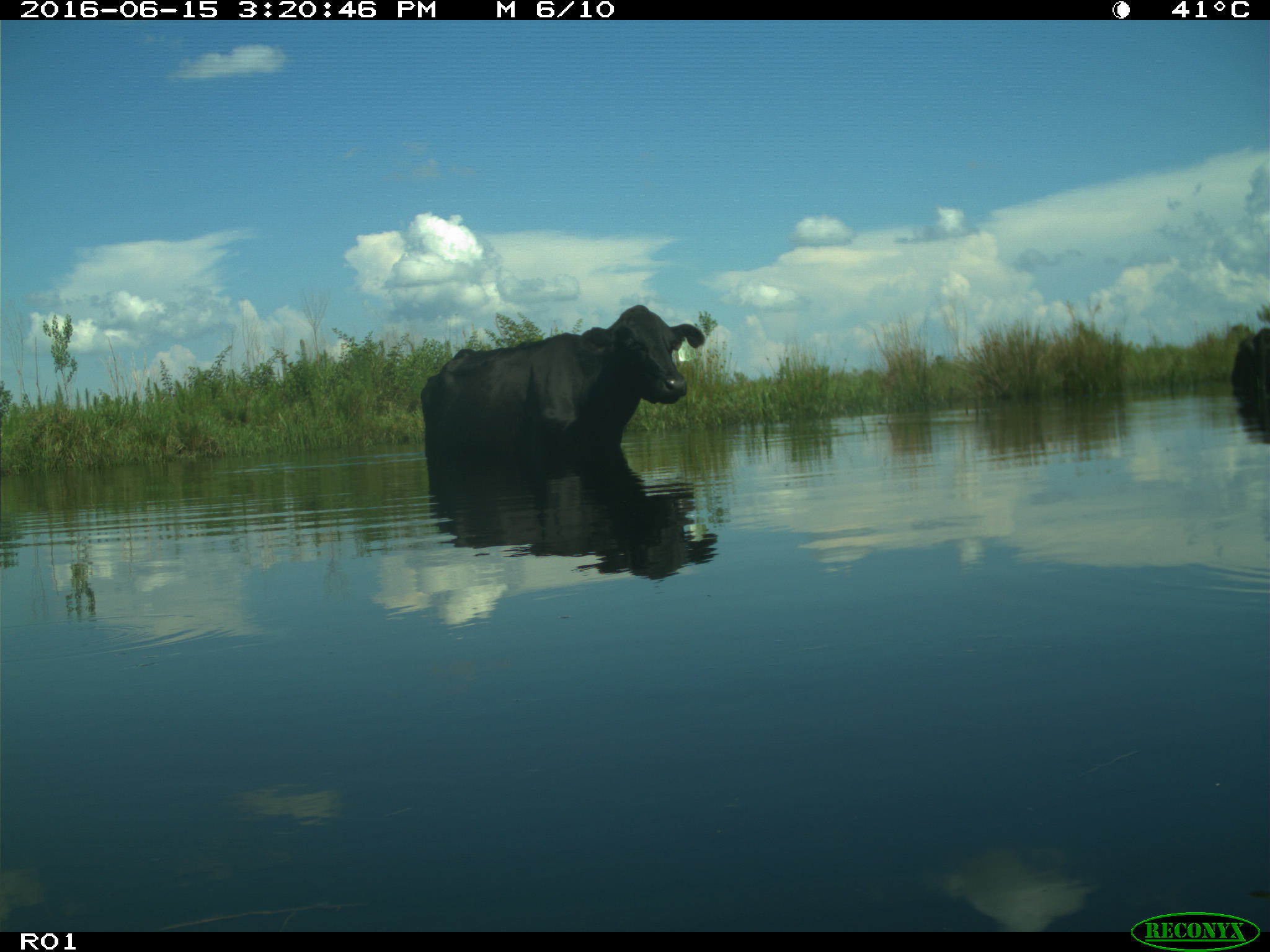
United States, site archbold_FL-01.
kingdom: Animalia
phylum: Chordata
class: Mammalia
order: Artiodactyla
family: Bovidae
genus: Bos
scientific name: Bos taurus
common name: domestic cow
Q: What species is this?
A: Bos taurus (domestic cow).